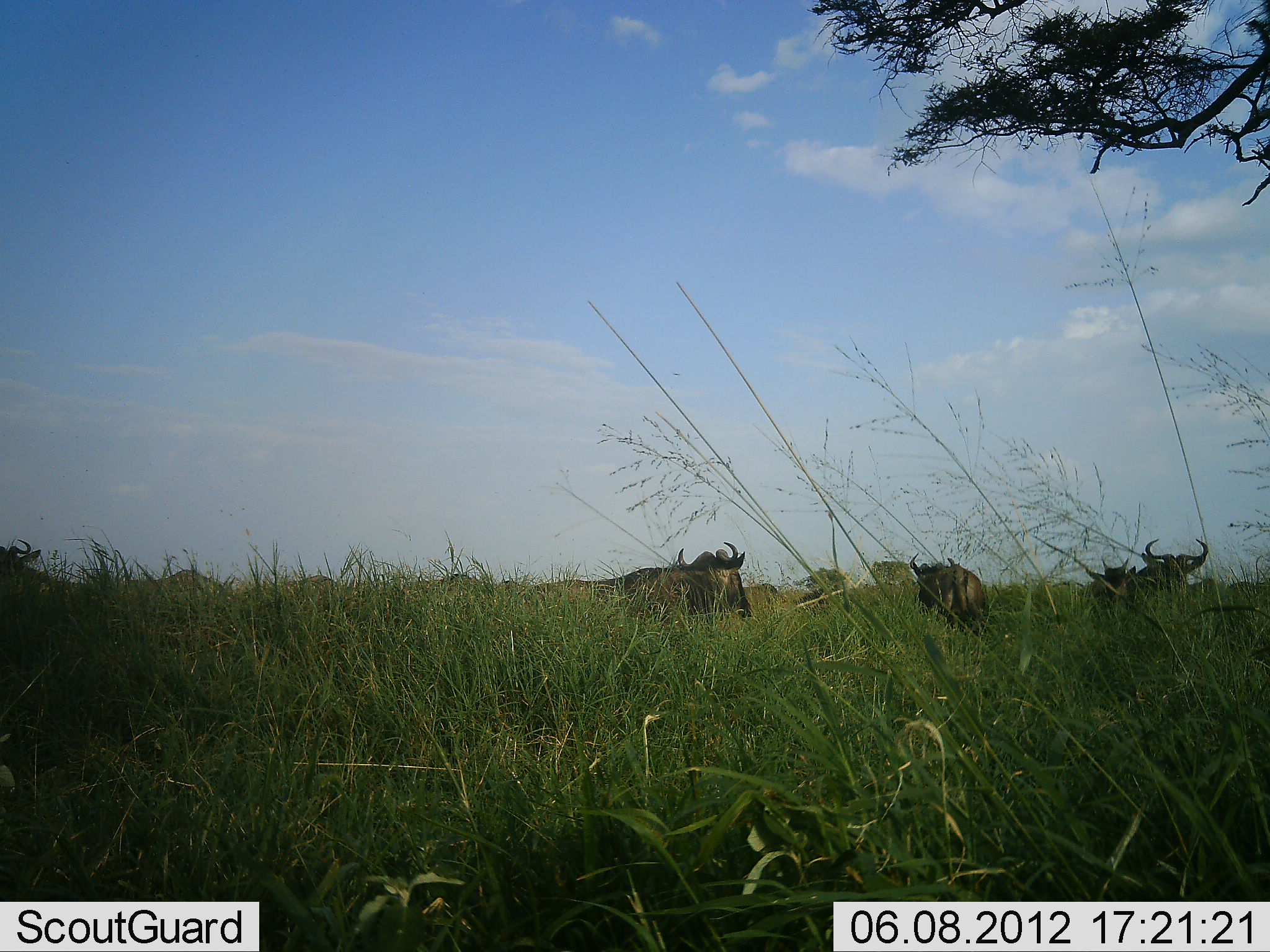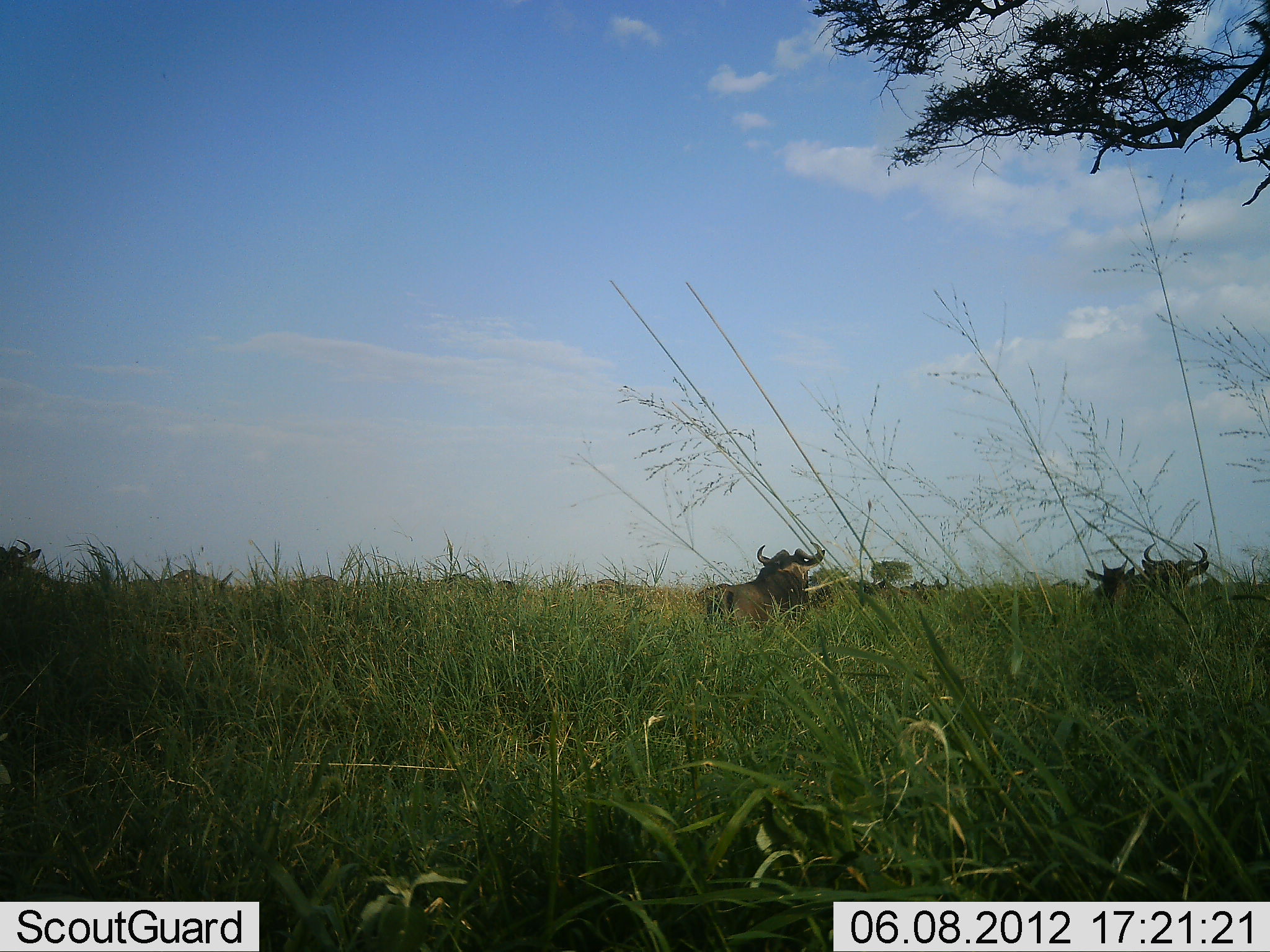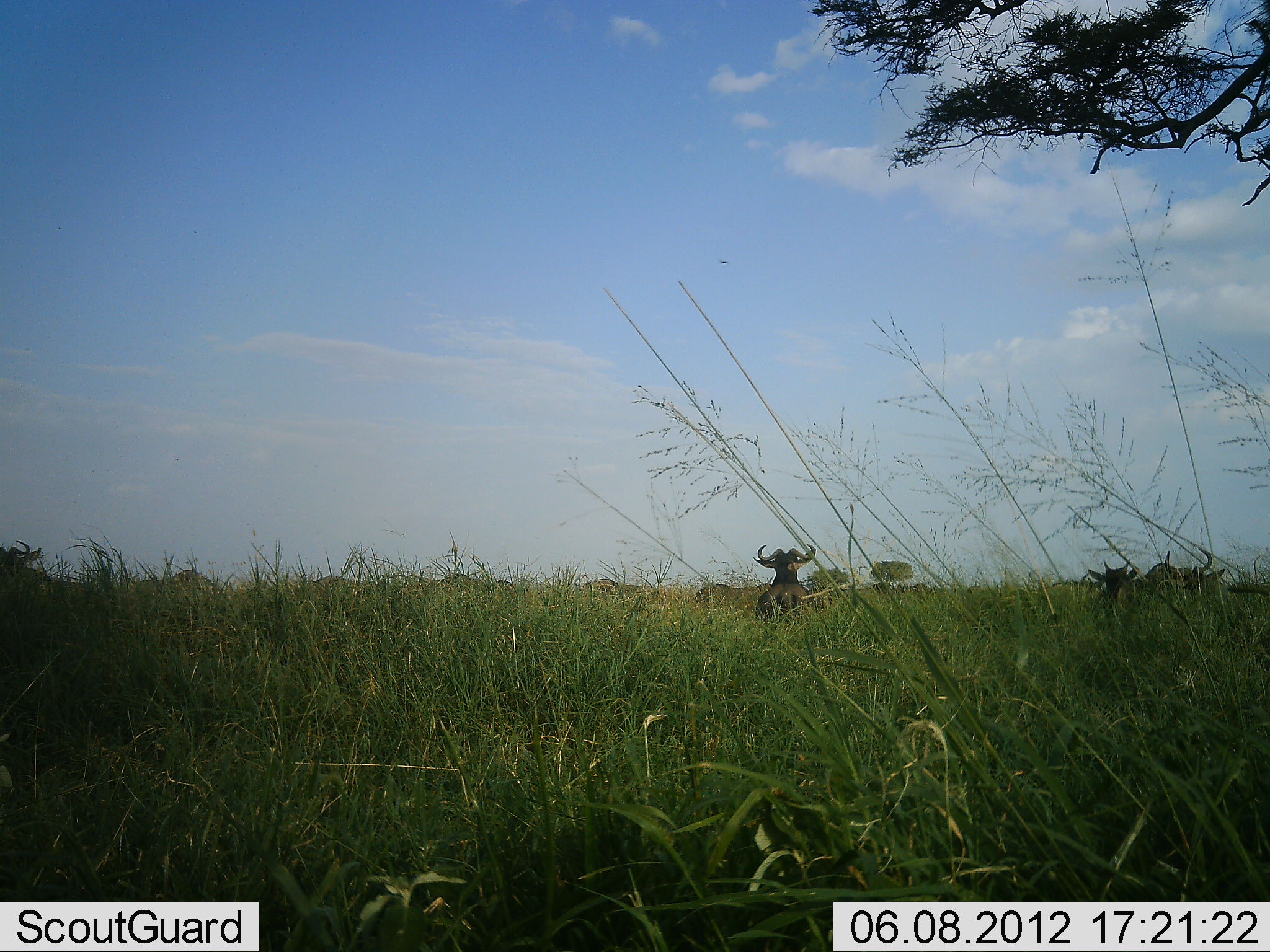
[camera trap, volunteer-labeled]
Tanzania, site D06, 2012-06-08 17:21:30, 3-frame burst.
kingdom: Animalia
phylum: Chordata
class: Mammalia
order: Artiodactyla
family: Bovidae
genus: Connochaetes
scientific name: Connochaetes taurinus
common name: blue wildebeest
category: wildebeest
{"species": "wildebeest (blue wildebeest) (Connochaetes taurinus)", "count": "11-50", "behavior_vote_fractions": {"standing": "40%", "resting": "10%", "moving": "70%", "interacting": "0%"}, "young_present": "0%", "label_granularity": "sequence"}